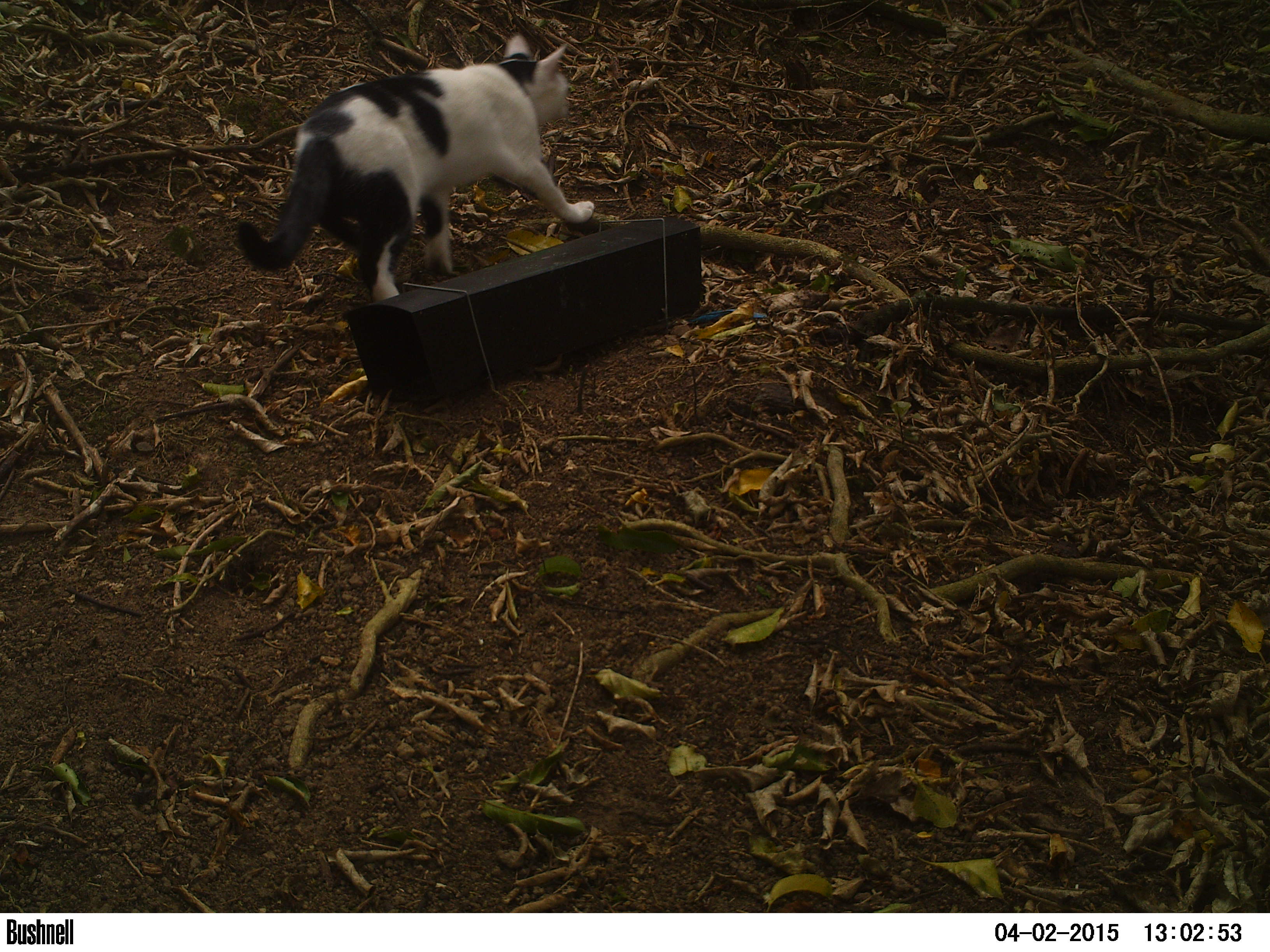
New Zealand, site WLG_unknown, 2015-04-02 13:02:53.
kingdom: Animalia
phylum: Chordata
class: Mammalia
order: Carnivora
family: Felidae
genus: Felis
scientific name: Felis catus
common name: domestic cat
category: cat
Cat (domestic cat) (Felis catus).